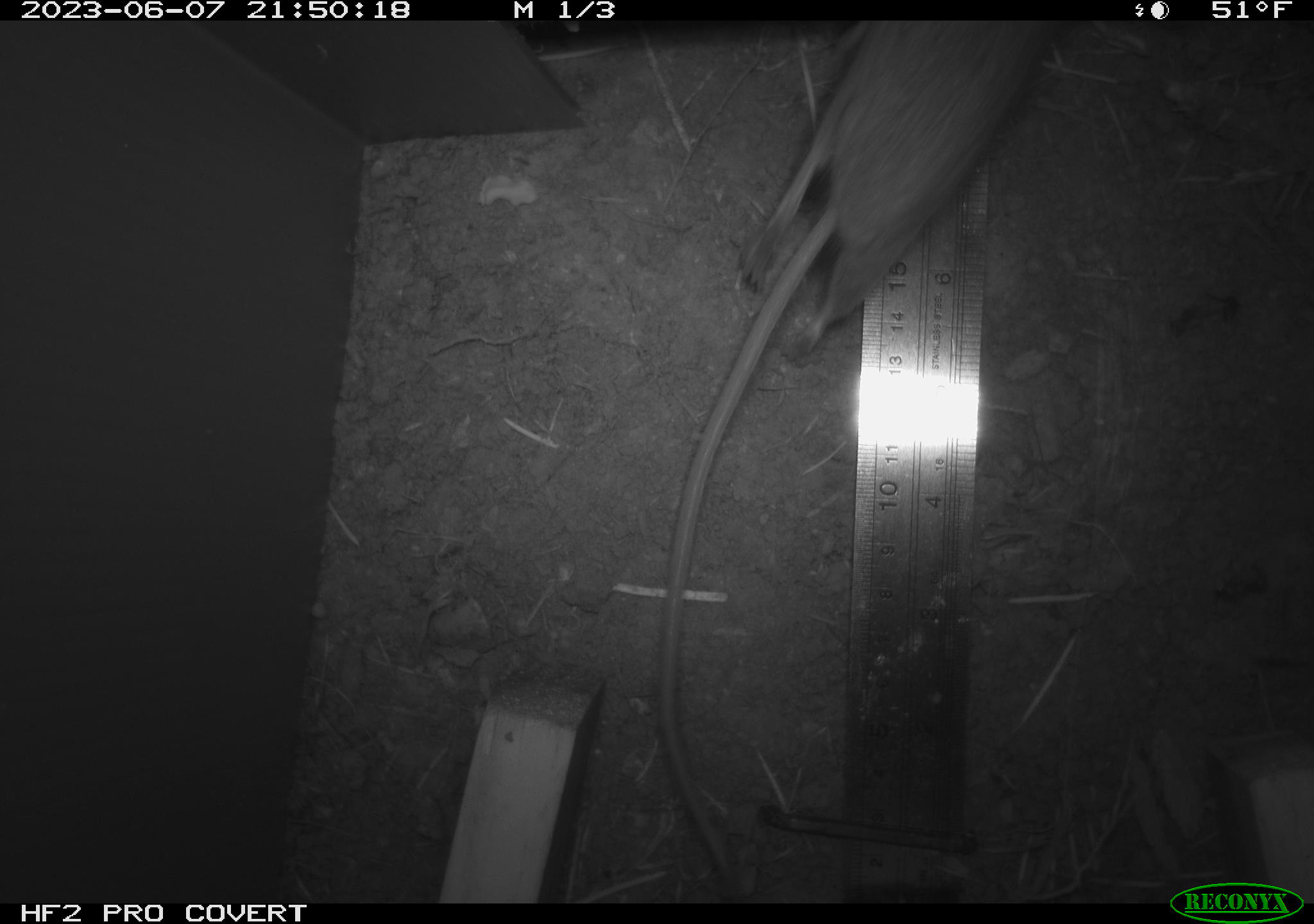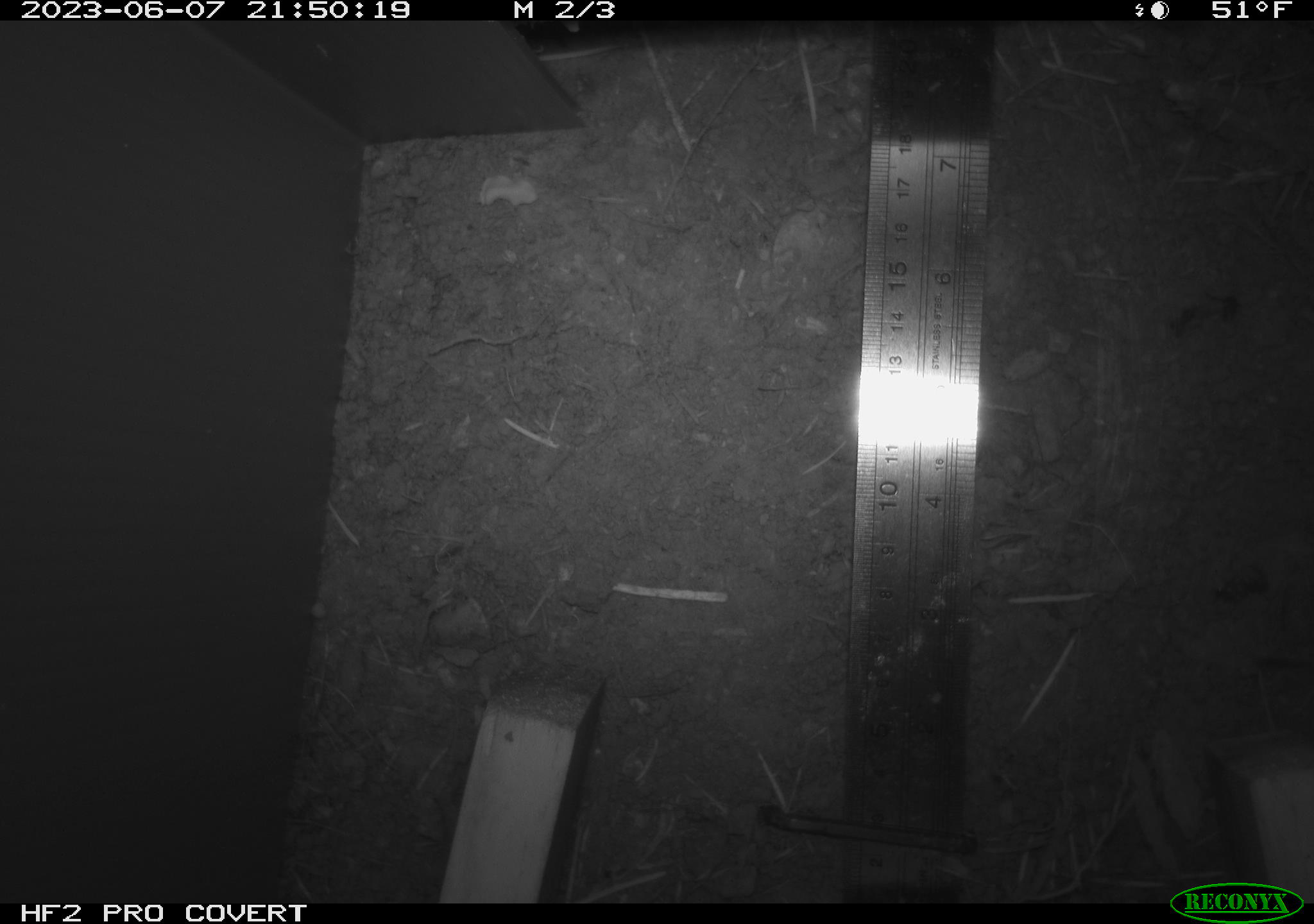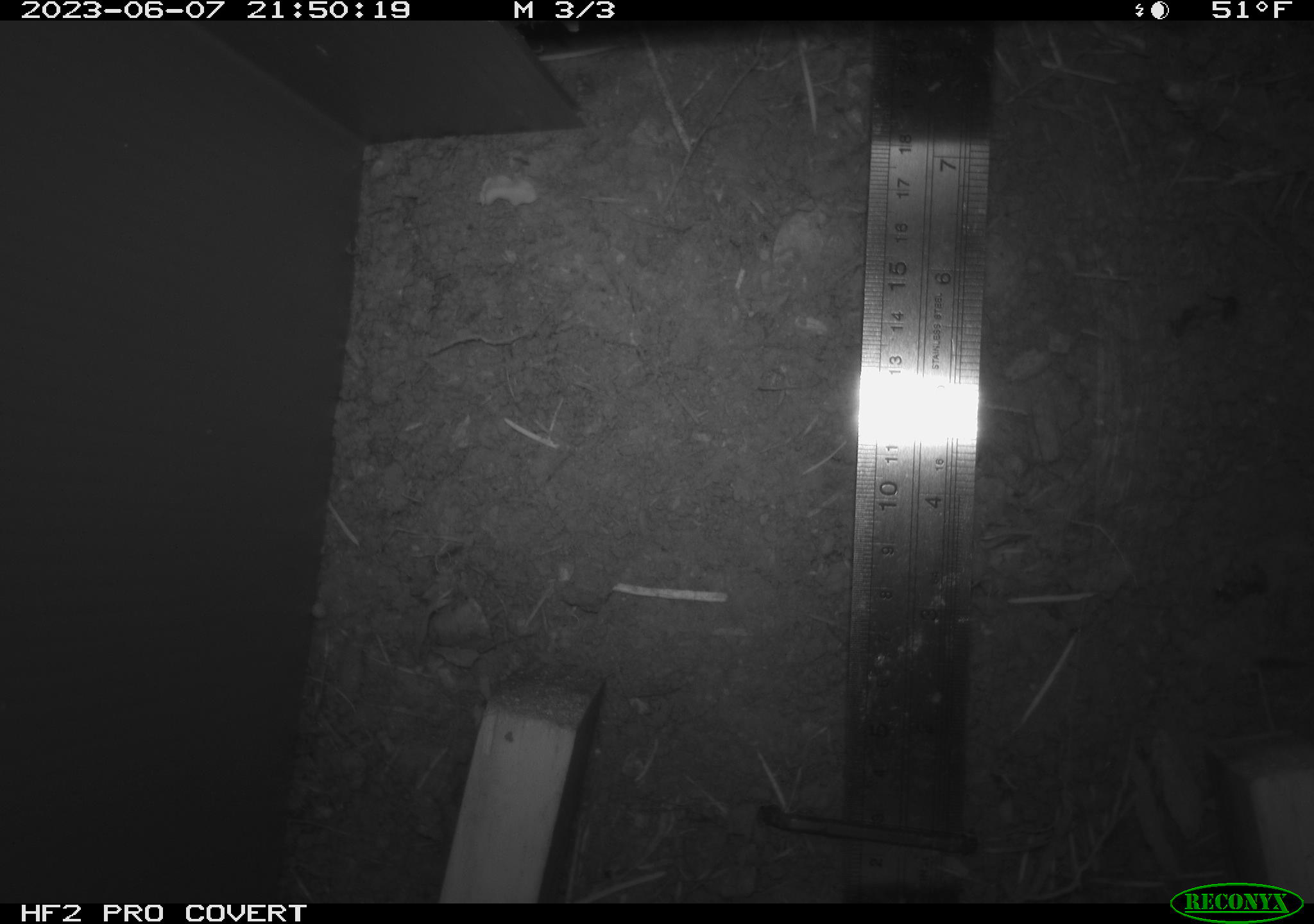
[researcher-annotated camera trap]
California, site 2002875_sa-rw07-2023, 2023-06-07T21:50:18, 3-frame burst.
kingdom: Animalia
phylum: Chordata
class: Mammalia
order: Rodentia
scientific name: Rodentia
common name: mouse species